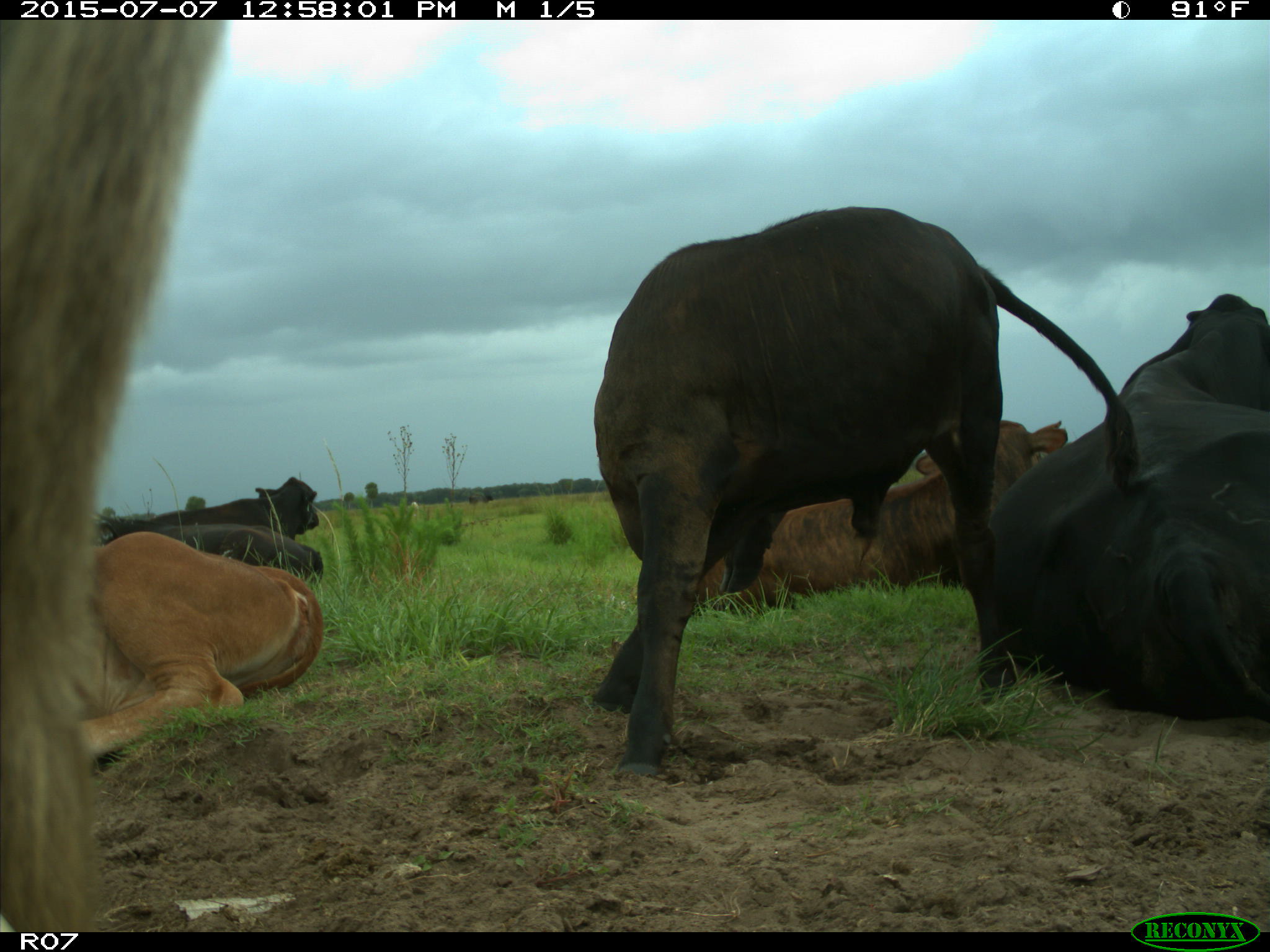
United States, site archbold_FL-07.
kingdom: Animalia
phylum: Chordata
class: Mammalia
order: Artiodactyla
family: Bovidae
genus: Bos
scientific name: Bos taurus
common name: domestic cow